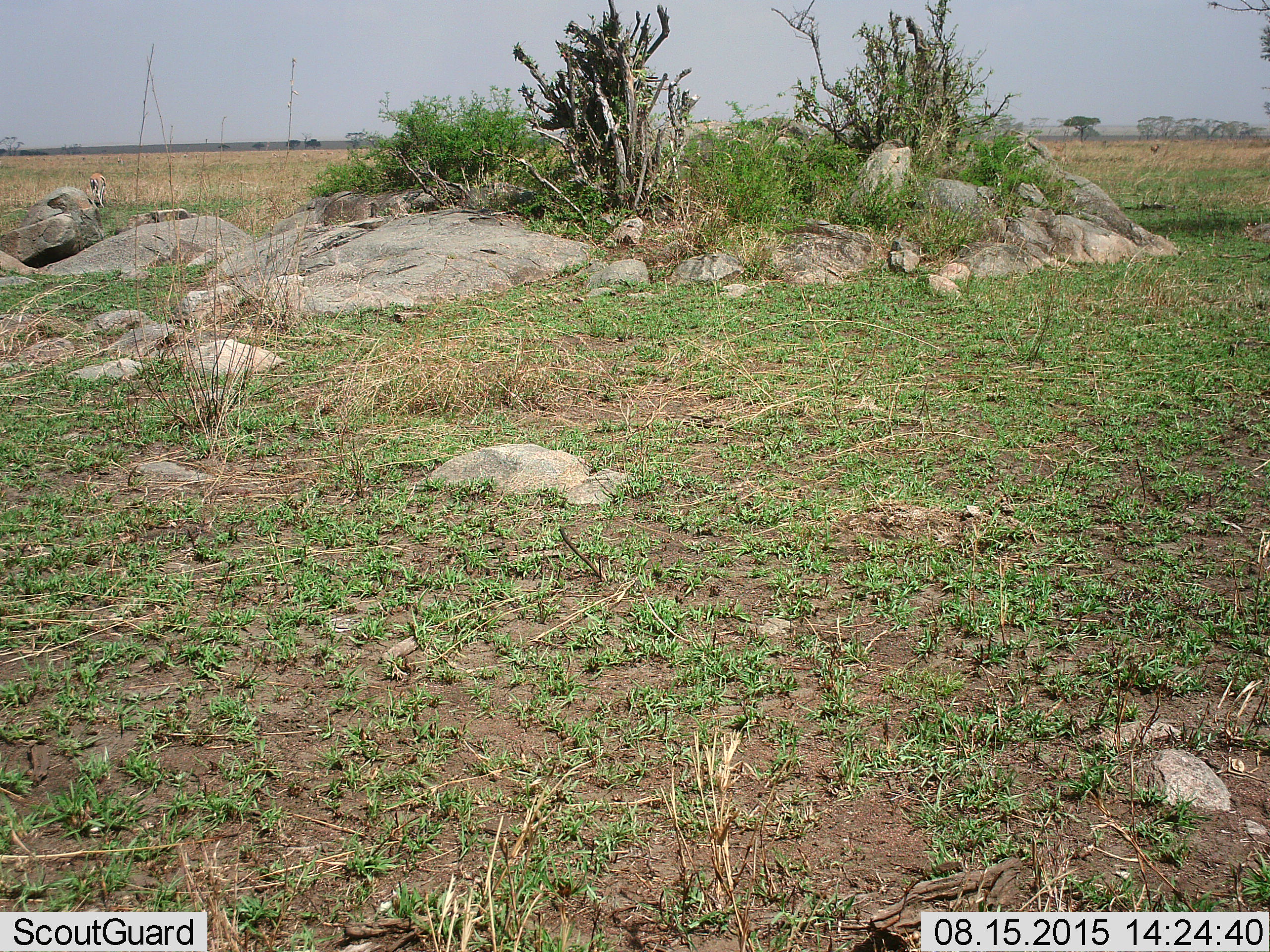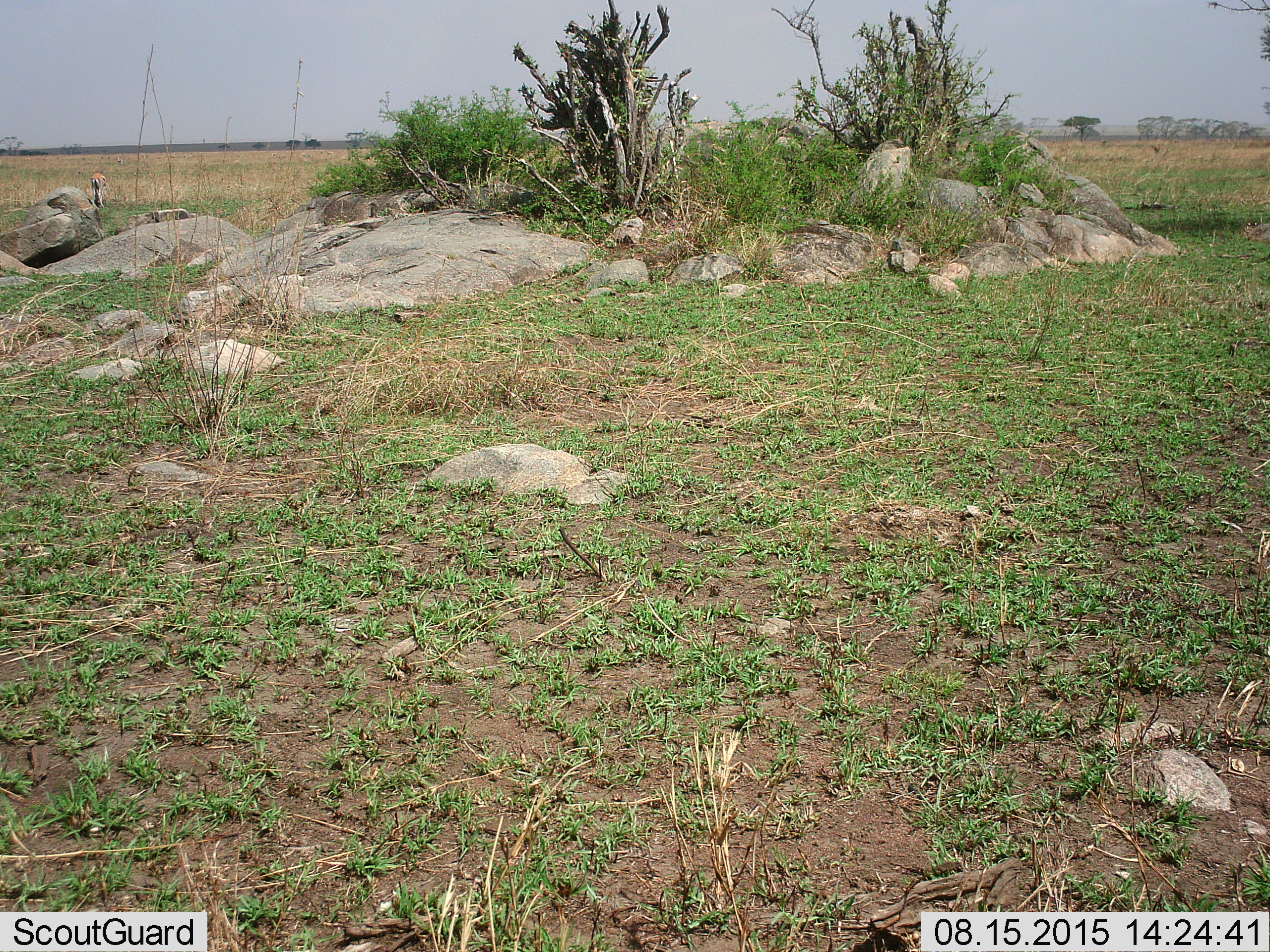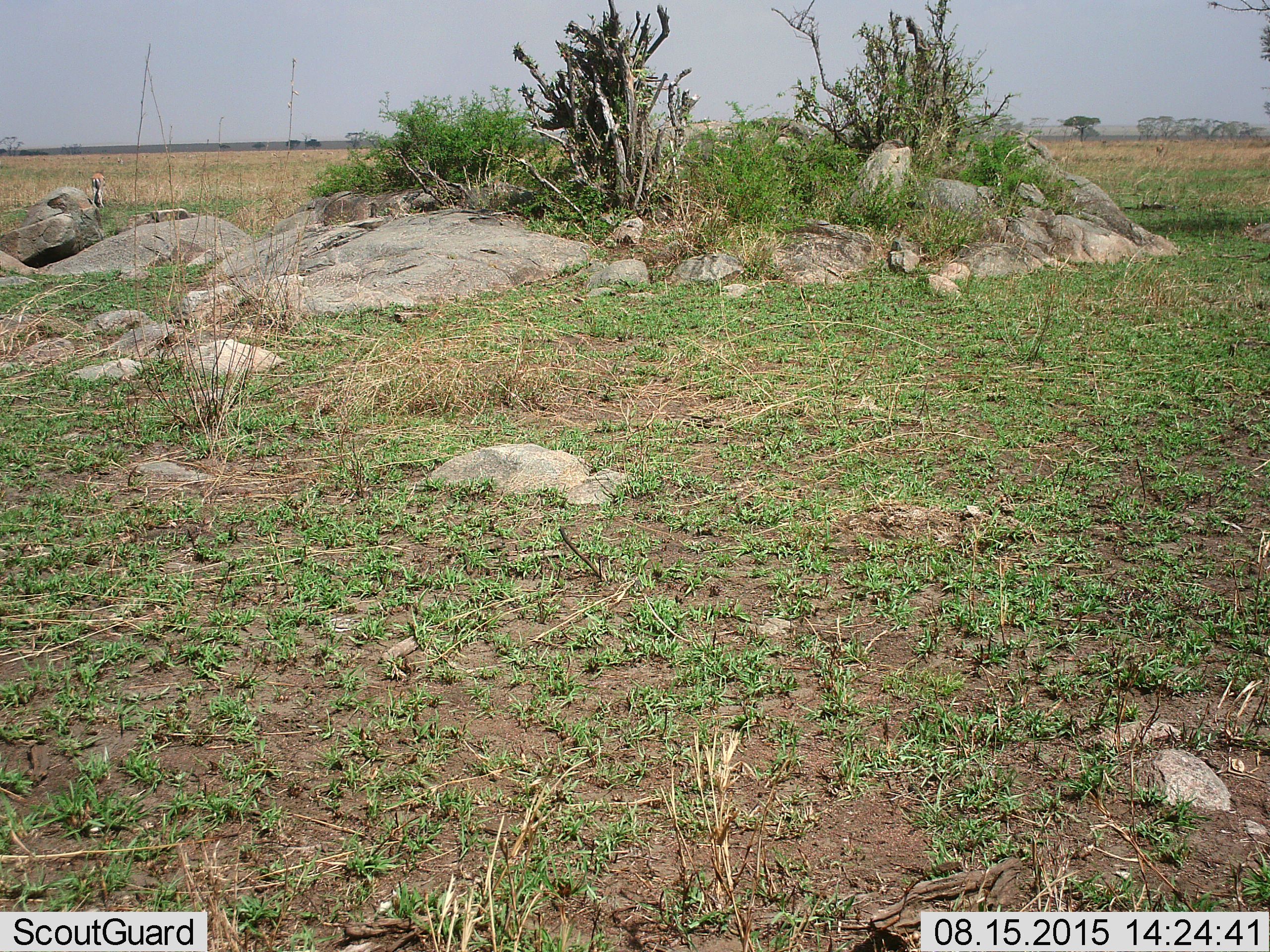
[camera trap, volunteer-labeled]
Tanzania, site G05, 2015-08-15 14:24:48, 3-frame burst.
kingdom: Animalia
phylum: Chordata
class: Mammalia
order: Artiodactyla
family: Bovidae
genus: Eudorcas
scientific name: Eudorcas thomsonii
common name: thomson's gazelle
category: gazellethomsons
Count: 2.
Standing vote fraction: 33%.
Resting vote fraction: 0%.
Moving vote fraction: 33%.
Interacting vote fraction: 0%.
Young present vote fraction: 0%.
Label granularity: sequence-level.